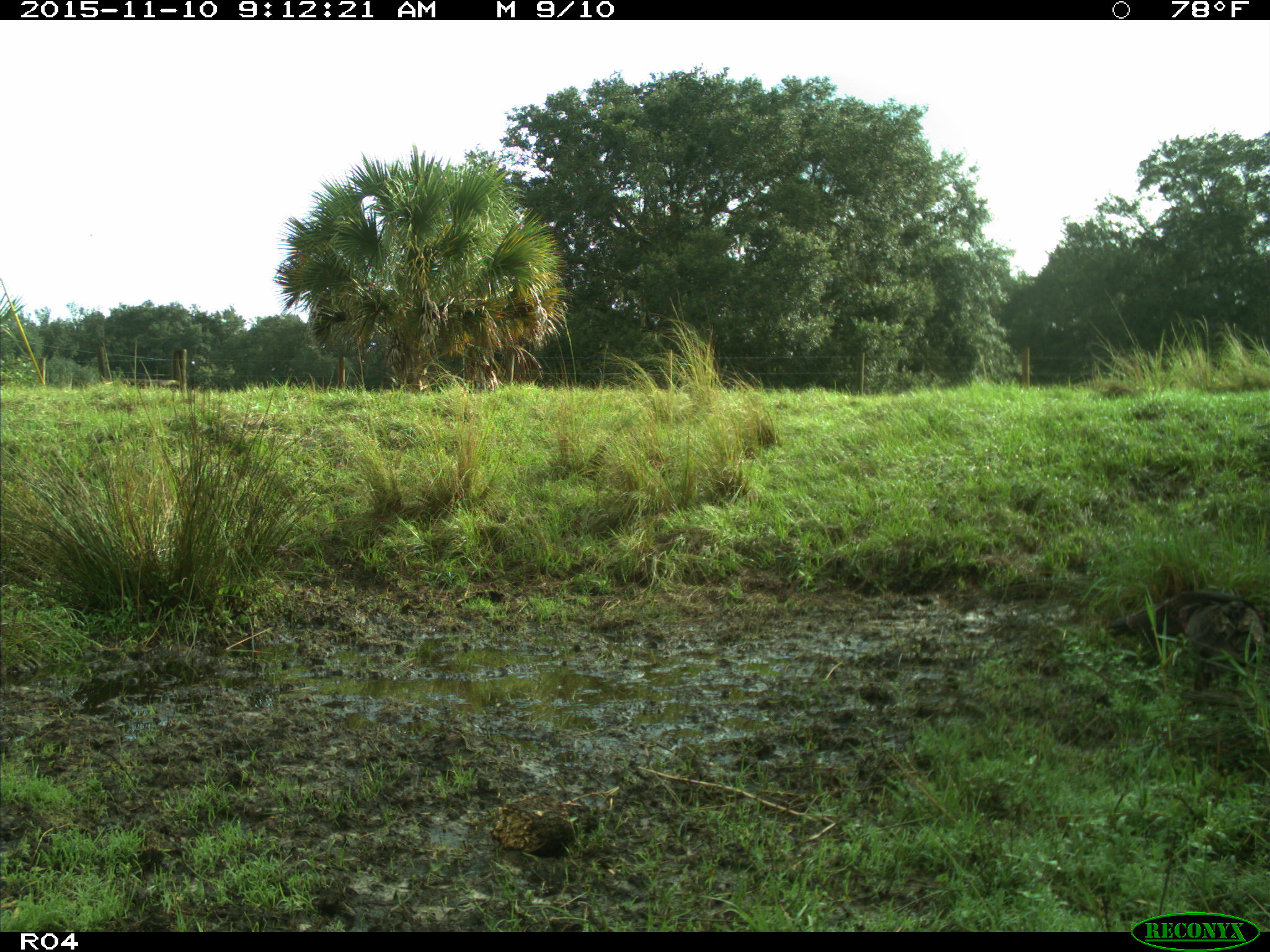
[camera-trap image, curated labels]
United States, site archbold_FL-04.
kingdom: Animalia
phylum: Chordata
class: Aves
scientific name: Aves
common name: birds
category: unidentified bird